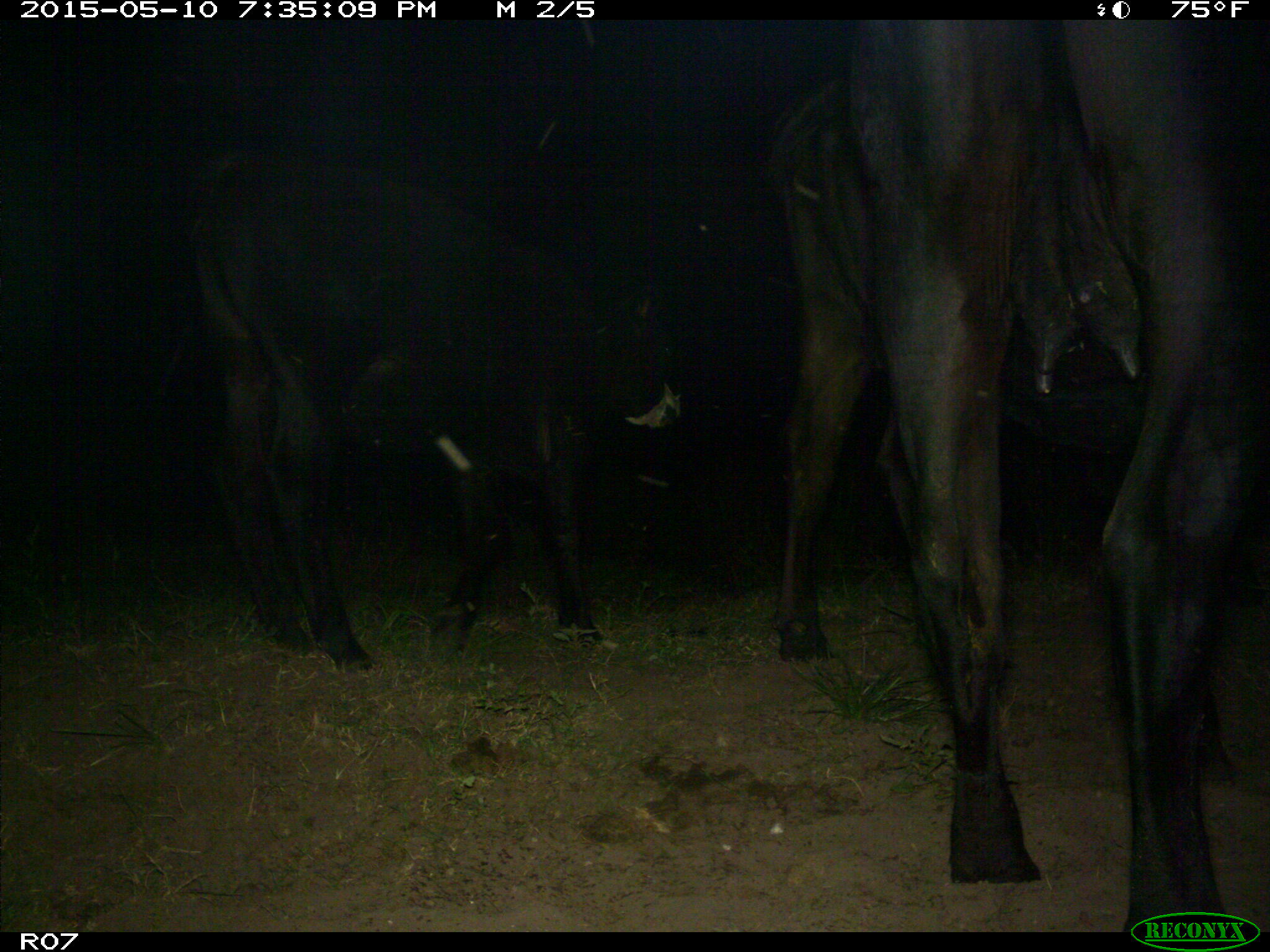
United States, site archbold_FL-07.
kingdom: Animalia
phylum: Chordata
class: Mammalia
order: Artiodactyla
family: Bovidae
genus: Bos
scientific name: Bos taurus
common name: domestic cow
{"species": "Bos taurus (domestic cow)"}